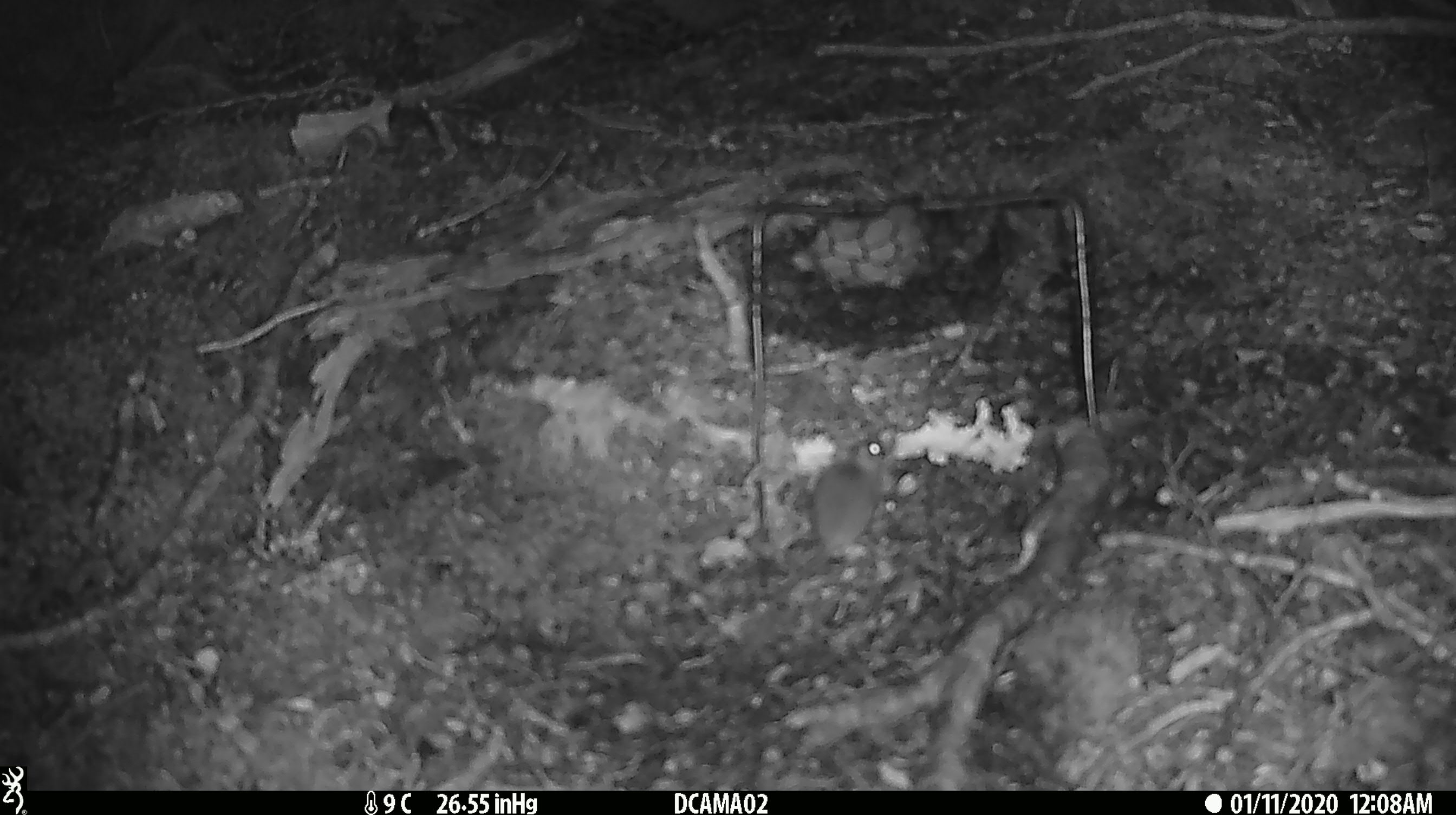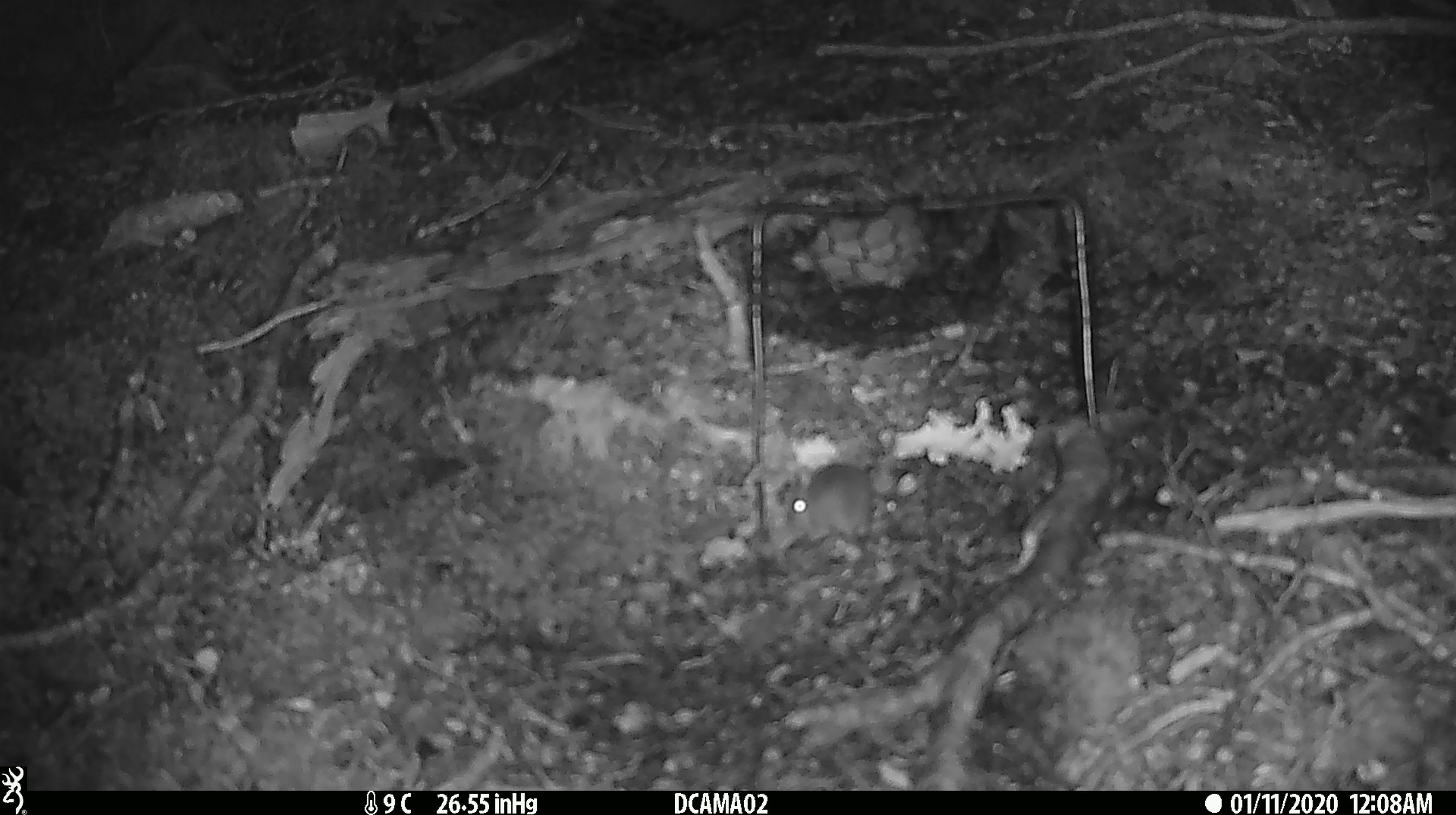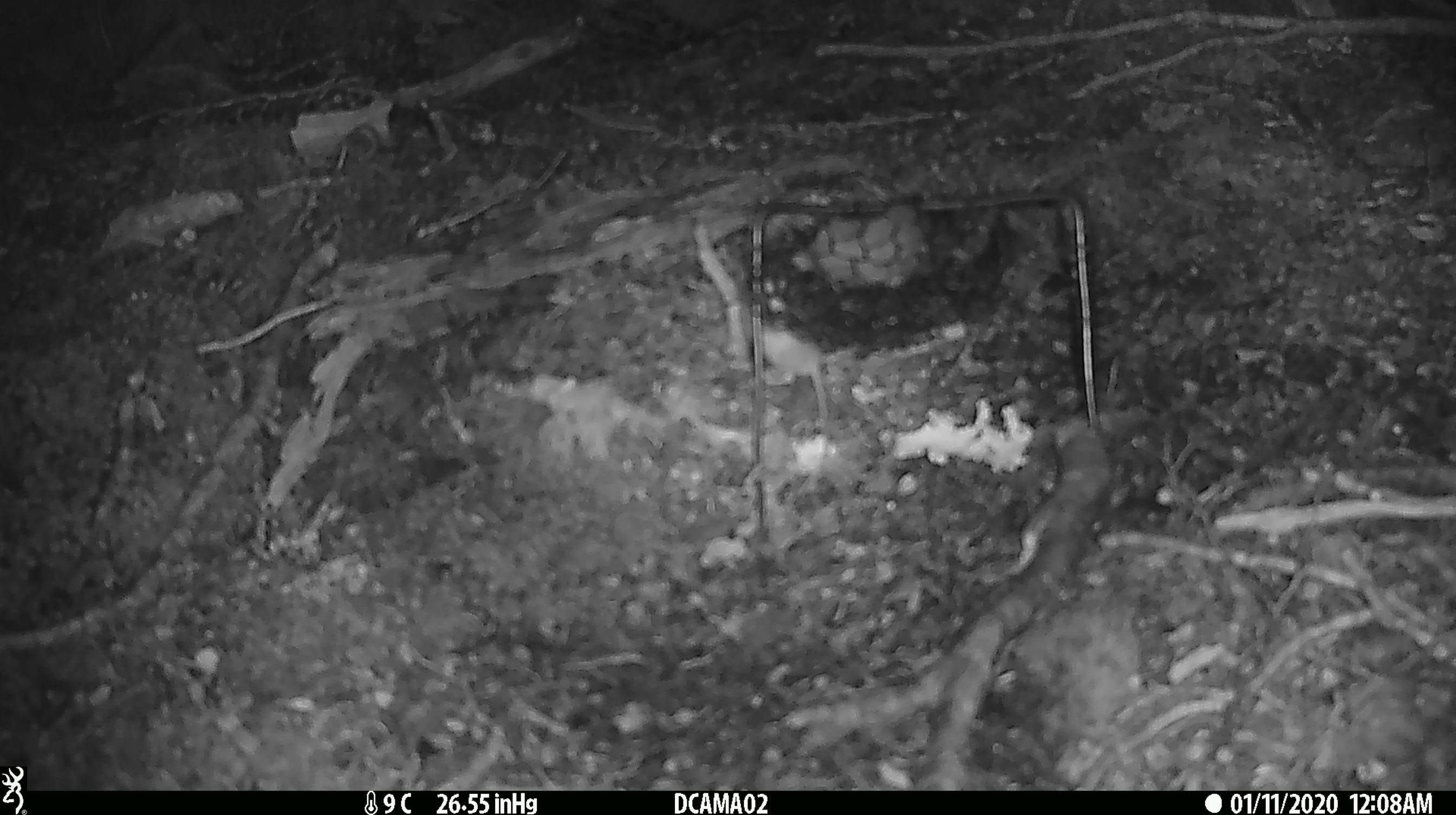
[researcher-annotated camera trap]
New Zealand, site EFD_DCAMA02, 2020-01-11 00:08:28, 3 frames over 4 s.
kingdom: Animalia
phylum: Chordata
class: Mammalia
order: Rodentia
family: Muridae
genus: Mus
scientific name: Mus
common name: mouse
Mouse (Mus).